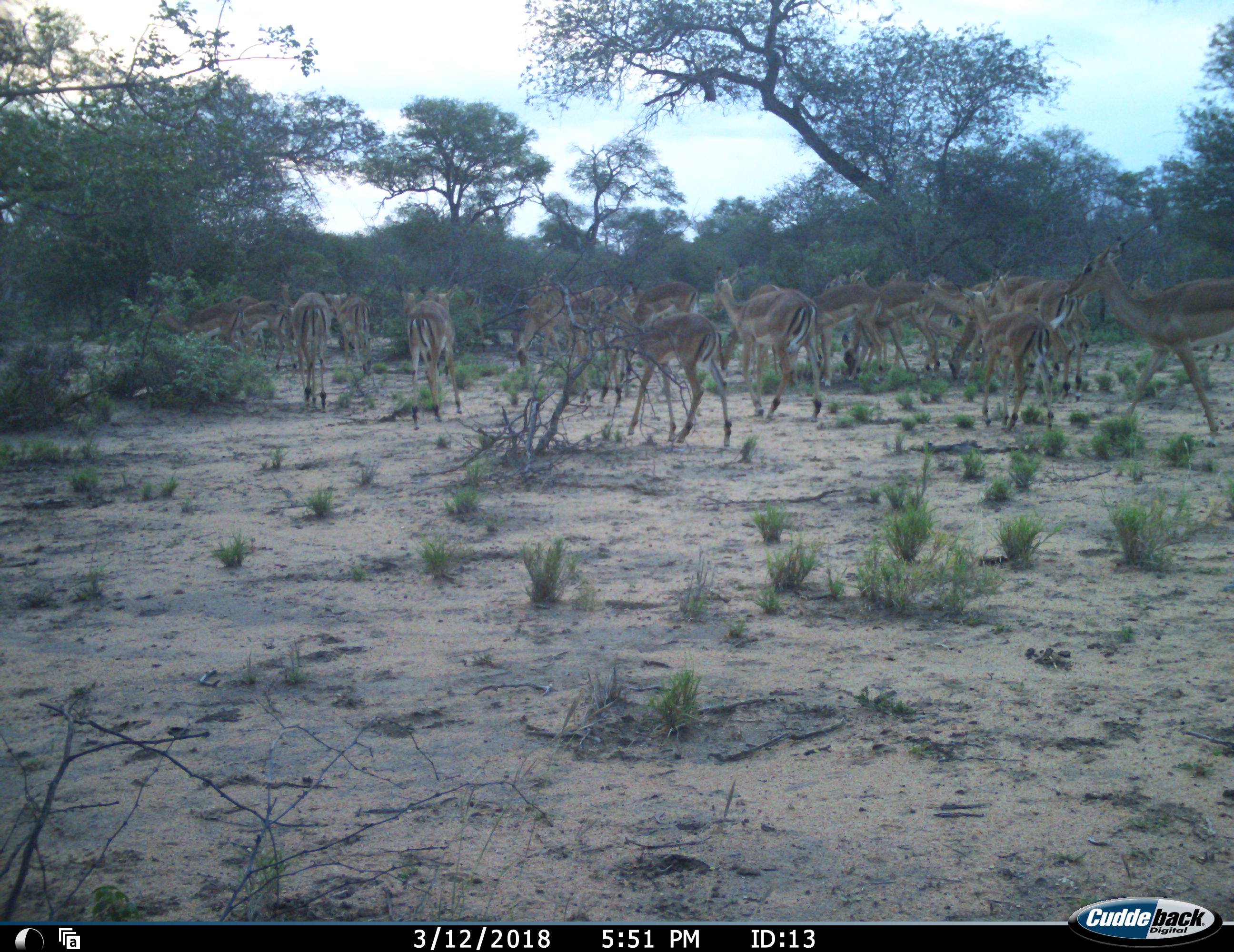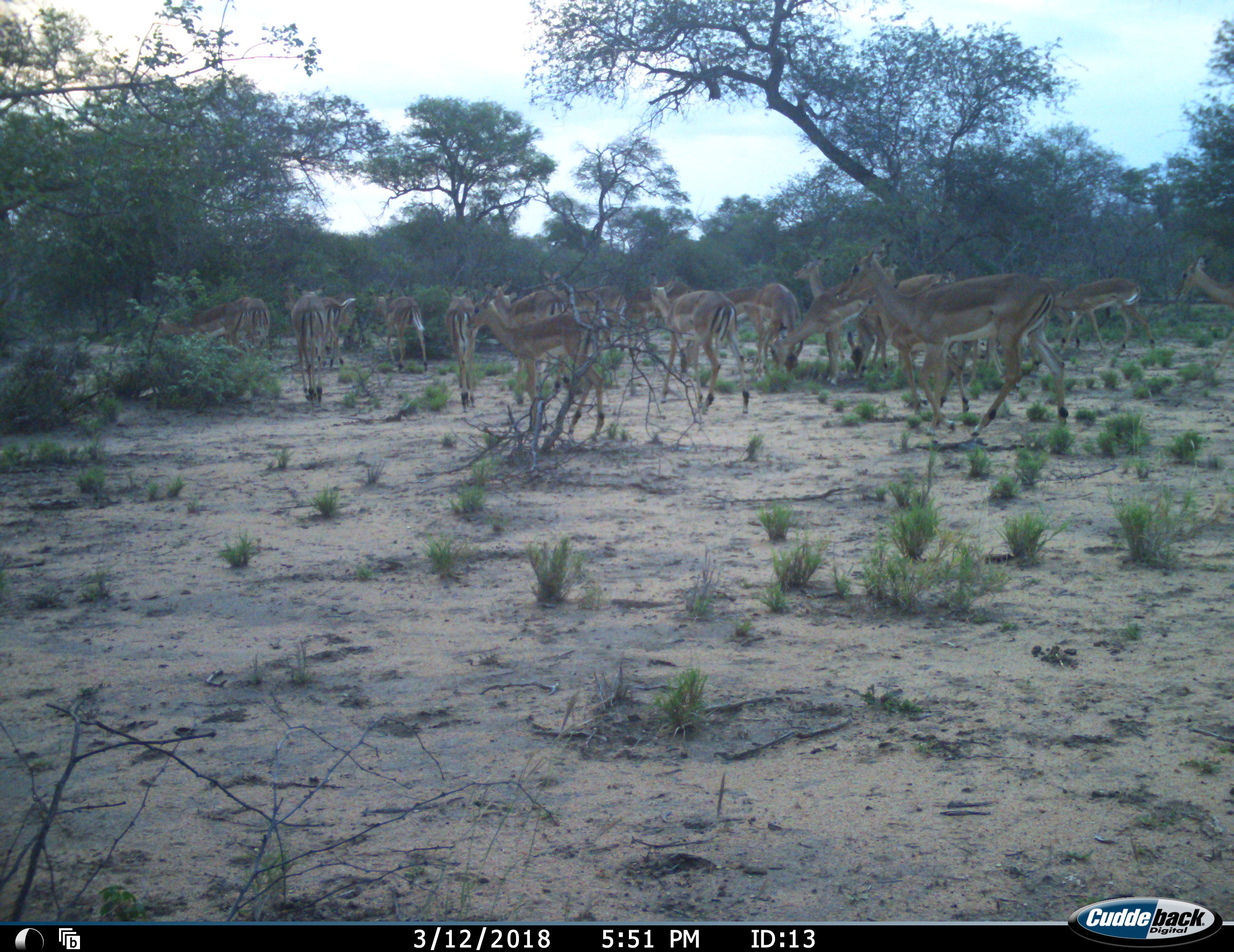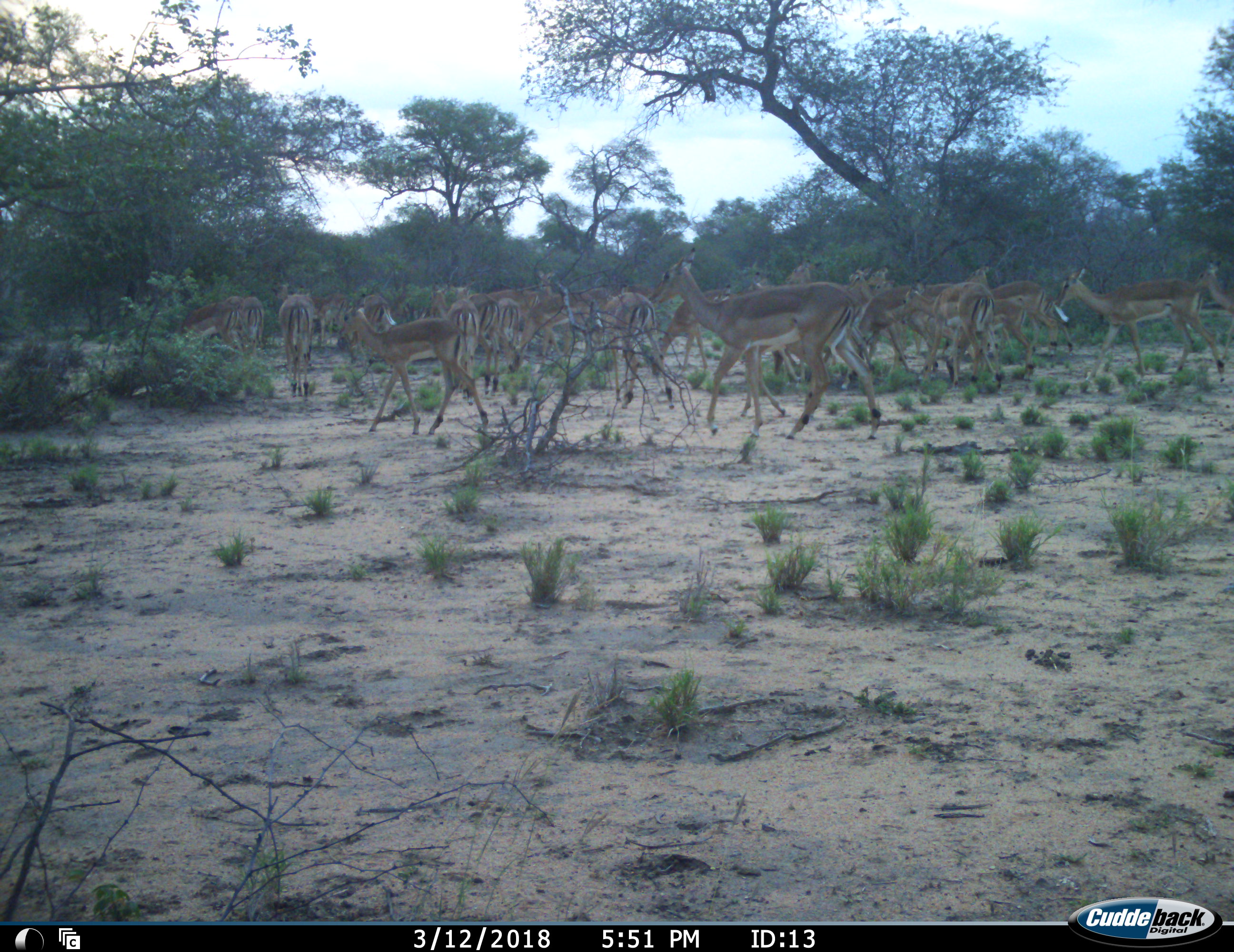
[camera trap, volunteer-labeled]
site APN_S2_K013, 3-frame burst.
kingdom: Animalia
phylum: Chordata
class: Mammalia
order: Artiodactyla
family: Bovidae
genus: Aepyceros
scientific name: Aepyceros melampus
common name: impala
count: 11-50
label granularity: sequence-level